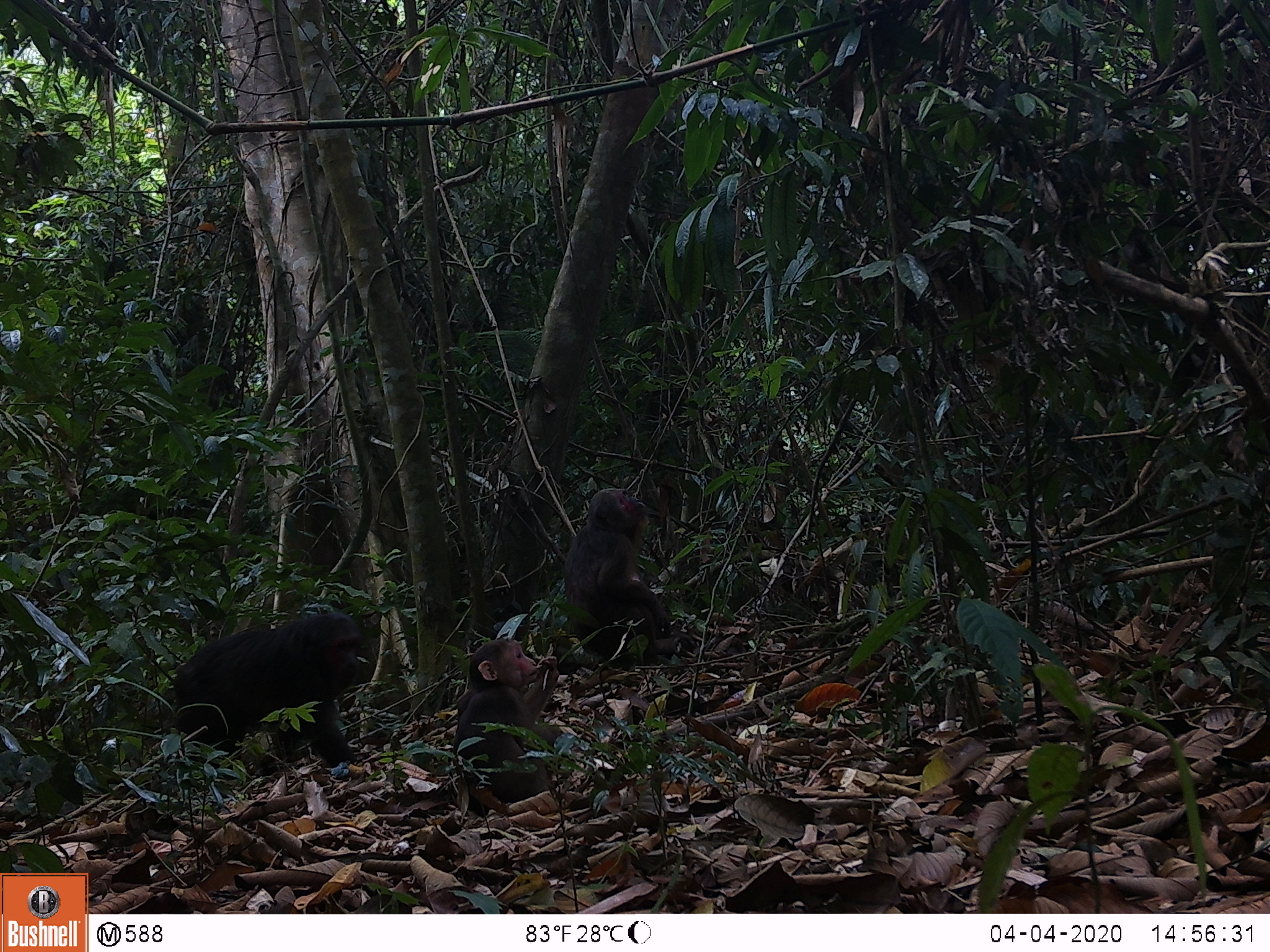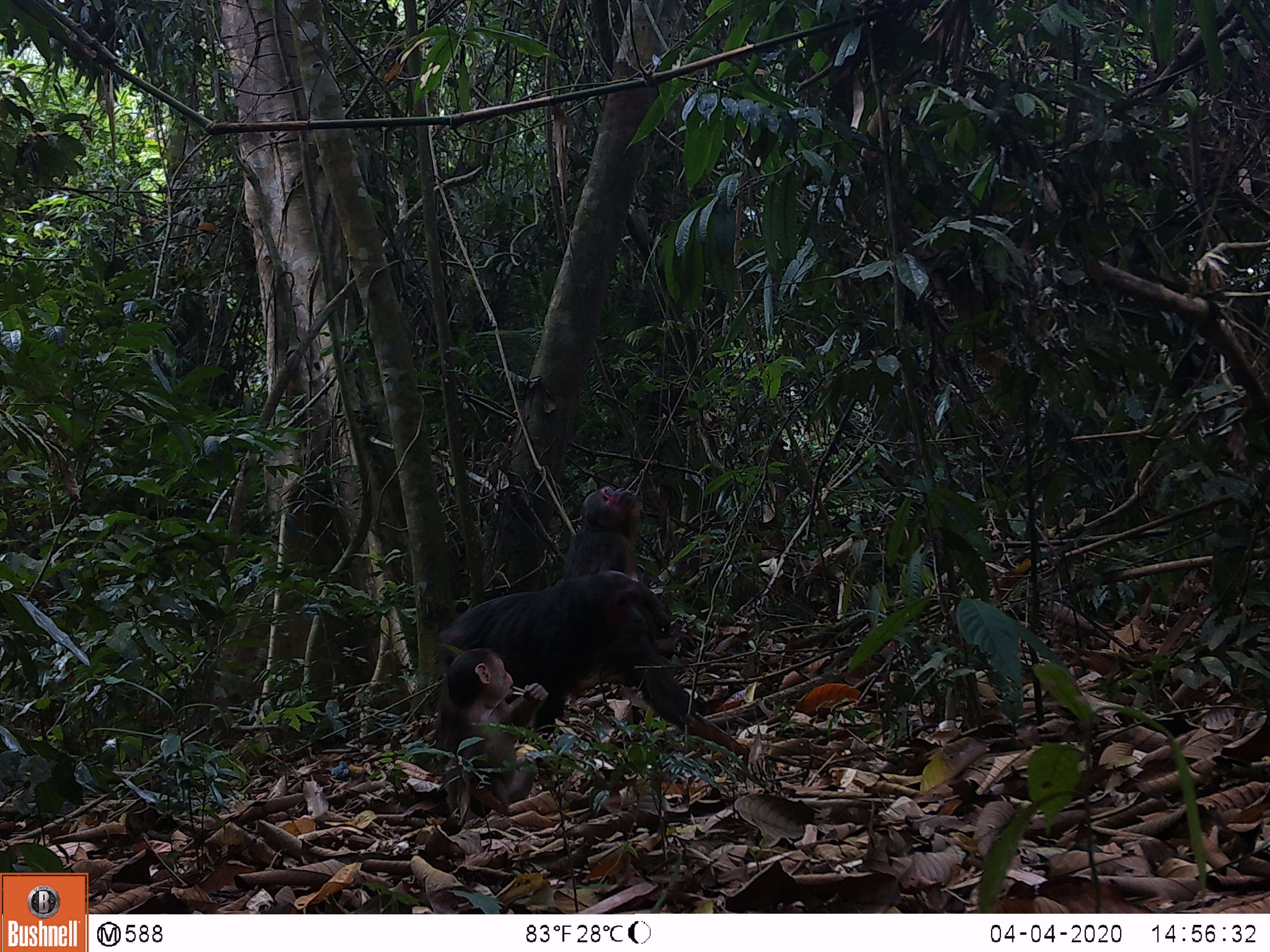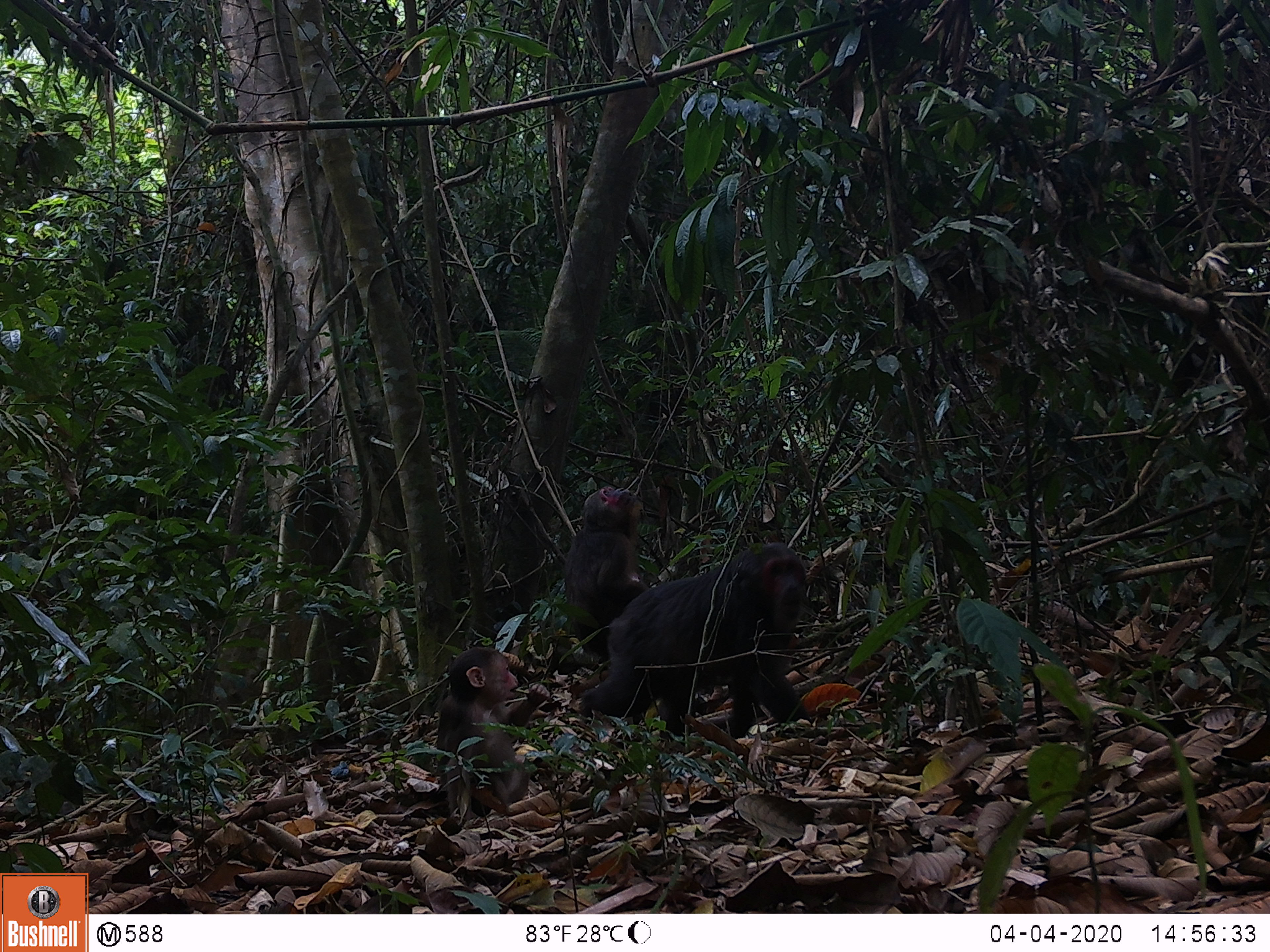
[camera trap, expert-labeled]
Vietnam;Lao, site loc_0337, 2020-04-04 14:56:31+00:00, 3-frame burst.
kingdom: Animalia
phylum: Chordata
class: Mammalia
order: Primates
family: Cercopithecidae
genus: Macaca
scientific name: Macaca arctoides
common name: stump-tailed macaque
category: stump tailed macaque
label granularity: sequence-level